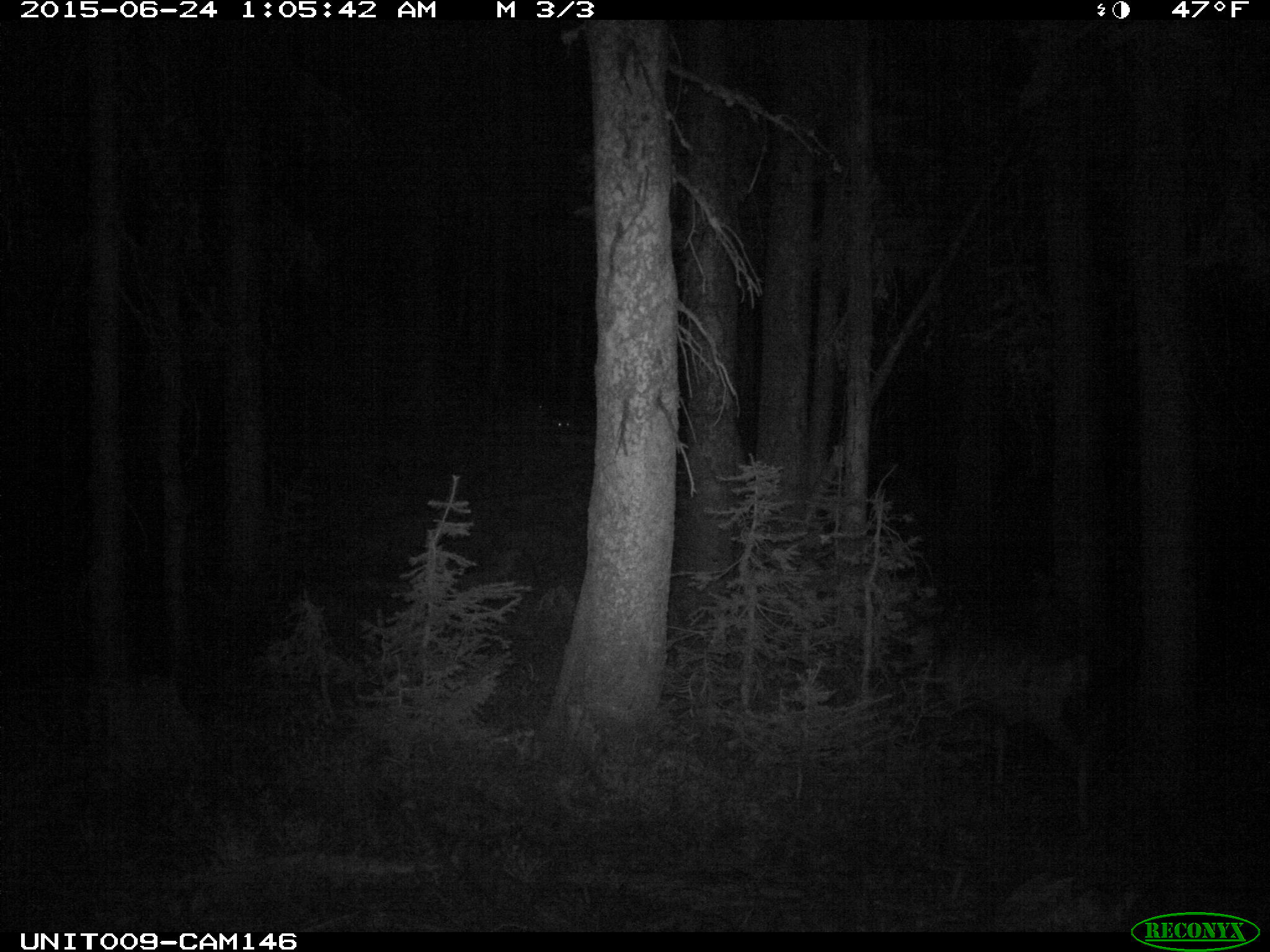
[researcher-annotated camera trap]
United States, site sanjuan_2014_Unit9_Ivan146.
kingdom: Animalia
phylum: Chordata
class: Mammalia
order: Artiodactyla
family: Cervidae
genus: Odocoileus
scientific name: Odocoileus hemionus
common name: mule deer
Odocoileus hemionus (mule deer).